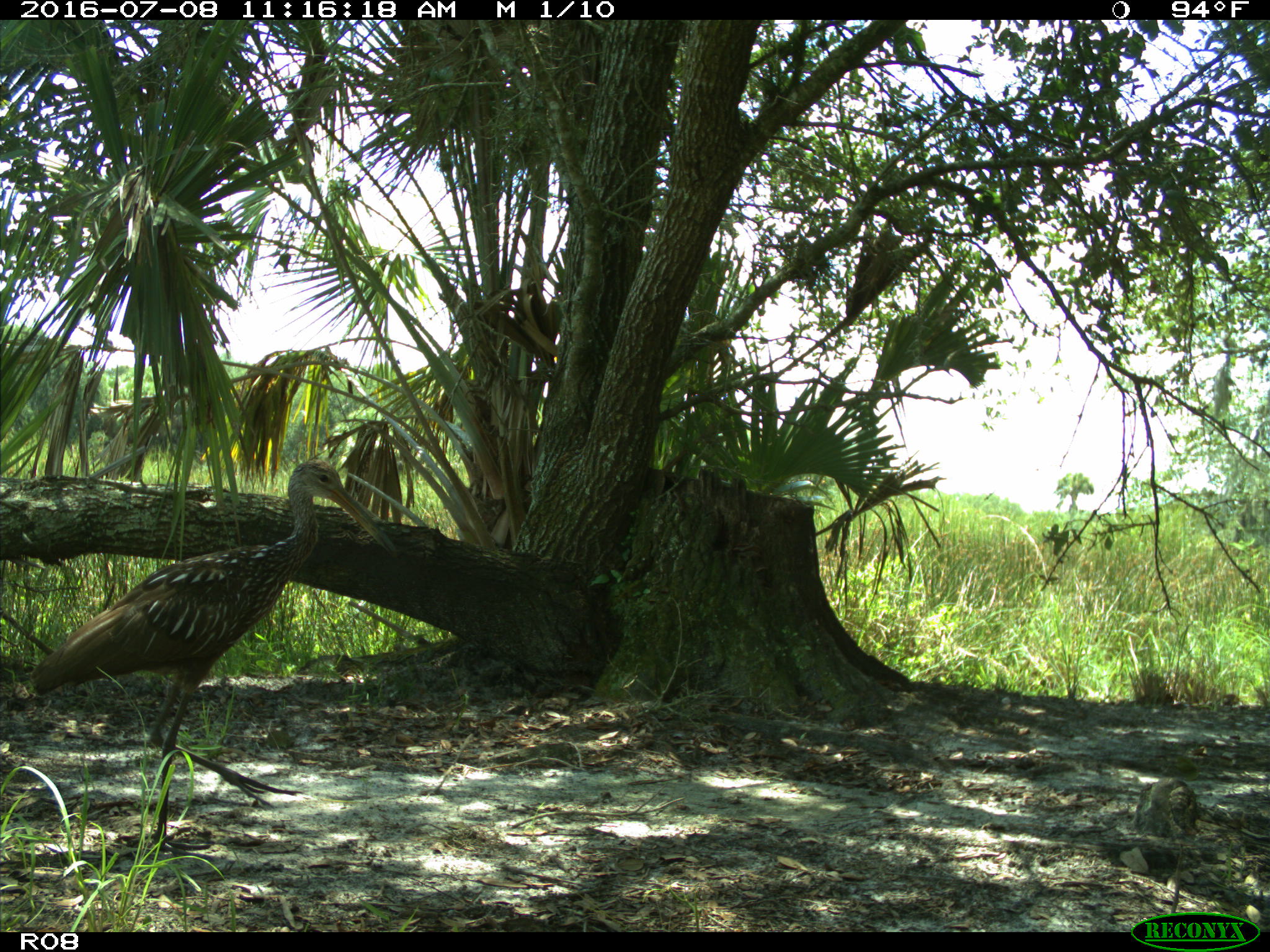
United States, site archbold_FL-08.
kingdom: Animalia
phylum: Chordata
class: Aves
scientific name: Aves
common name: birds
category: unidentified bird